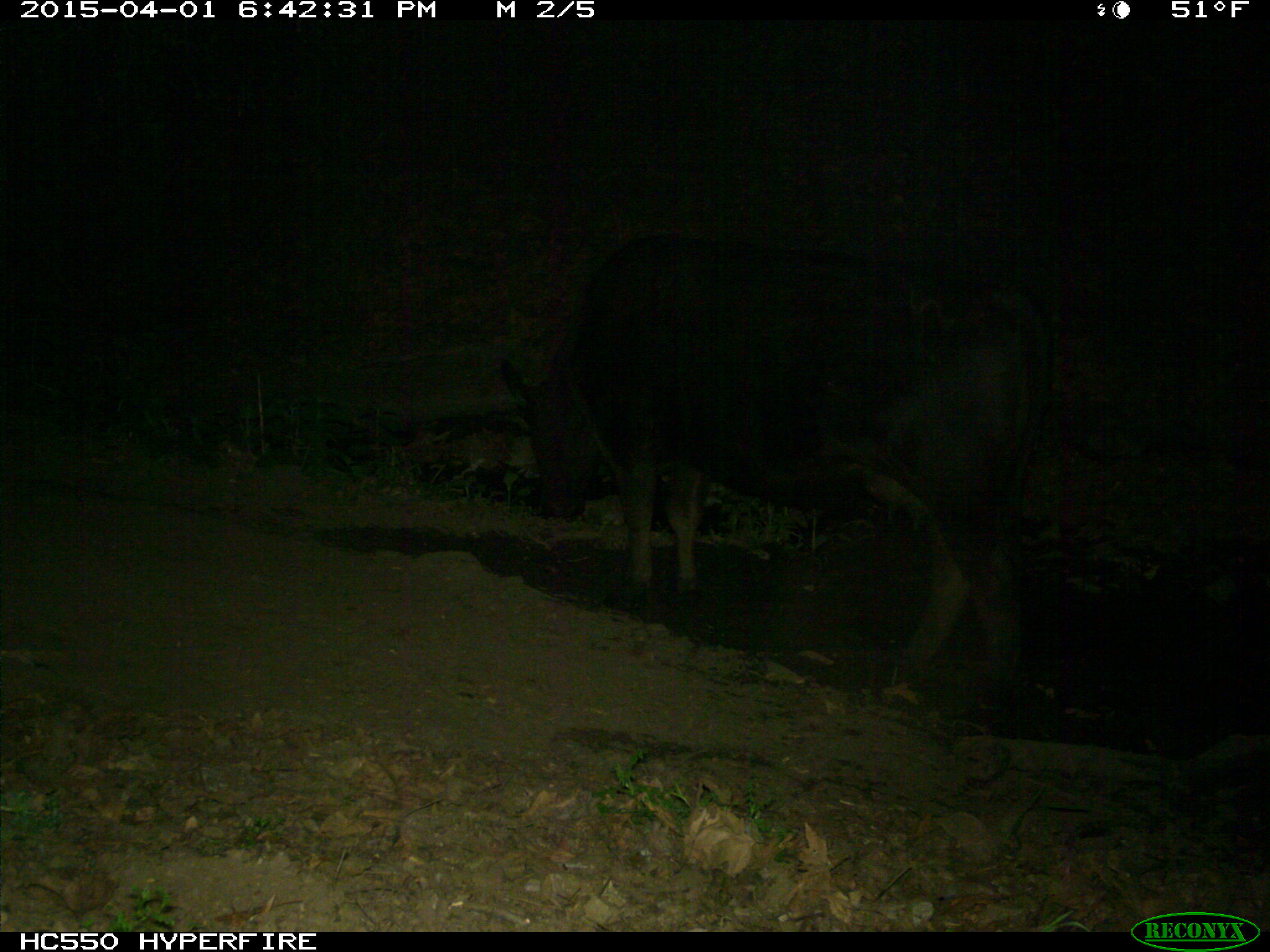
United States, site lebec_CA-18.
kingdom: Animalia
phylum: Chordata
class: Mammalia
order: Artiodactyla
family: Bovidae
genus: Bos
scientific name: Bos taurus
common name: domestic cow